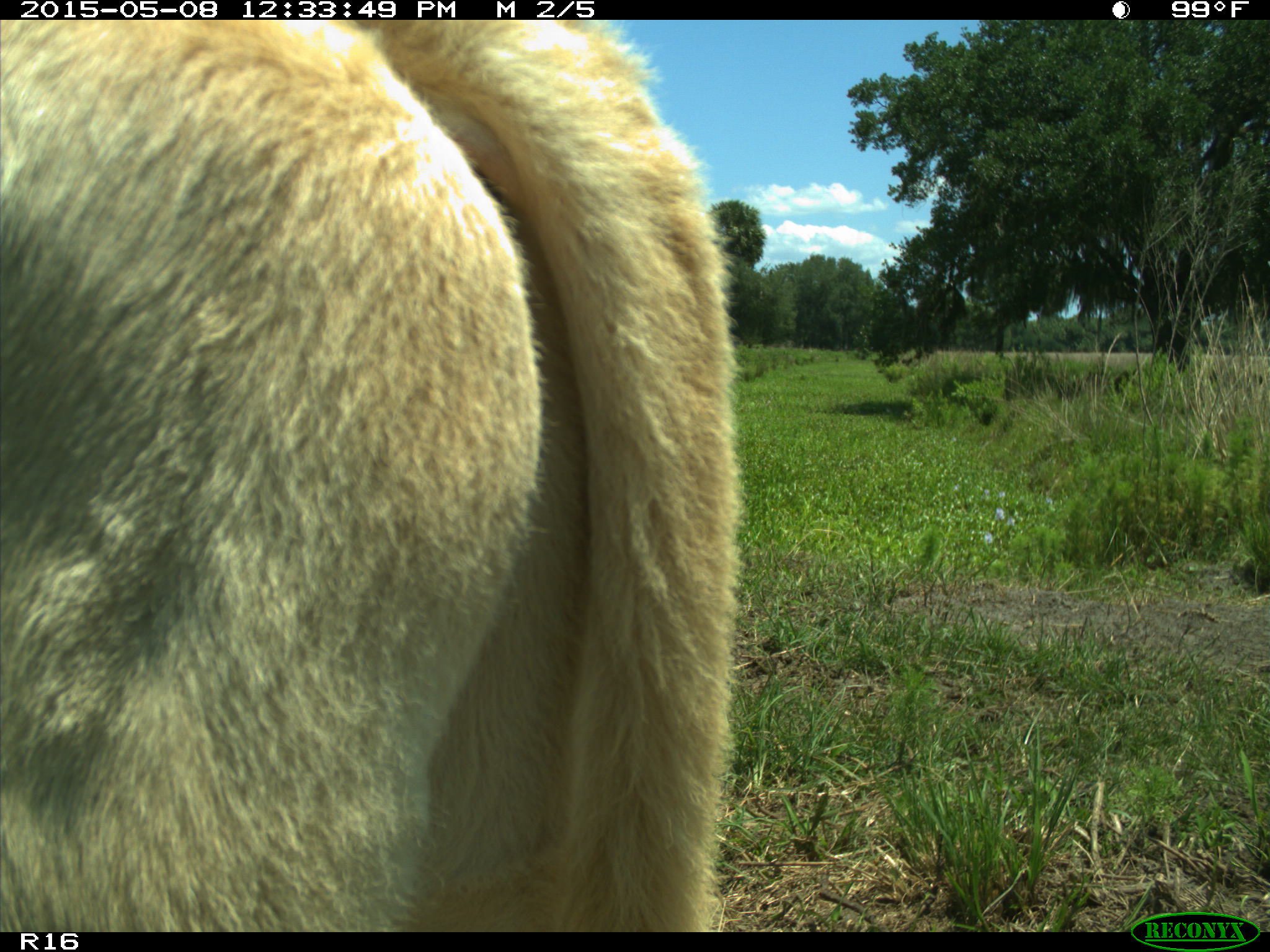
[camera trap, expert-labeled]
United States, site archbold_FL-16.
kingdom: Animalia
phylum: Chordata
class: Mammalia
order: Artiodactyla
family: Bovidae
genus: Bos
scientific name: Bos taurus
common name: domestic cow